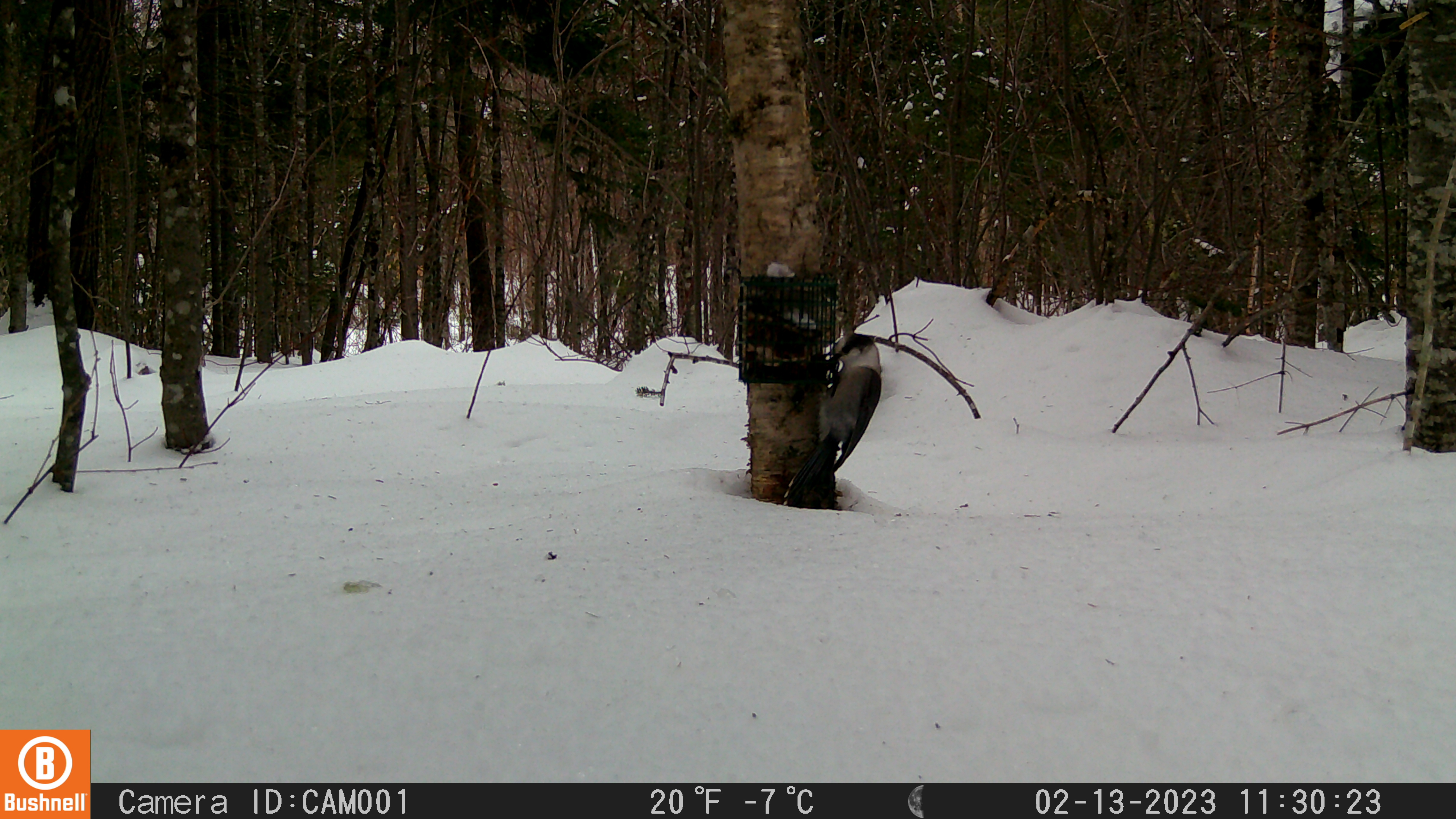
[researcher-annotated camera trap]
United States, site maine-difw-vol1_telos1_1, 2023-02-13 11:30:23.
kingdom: Animalia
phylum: Chordata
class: Aves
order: Passeriformes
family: Corvidae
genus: Perisoreus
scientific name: Perisoreus canadensis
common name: canada jay